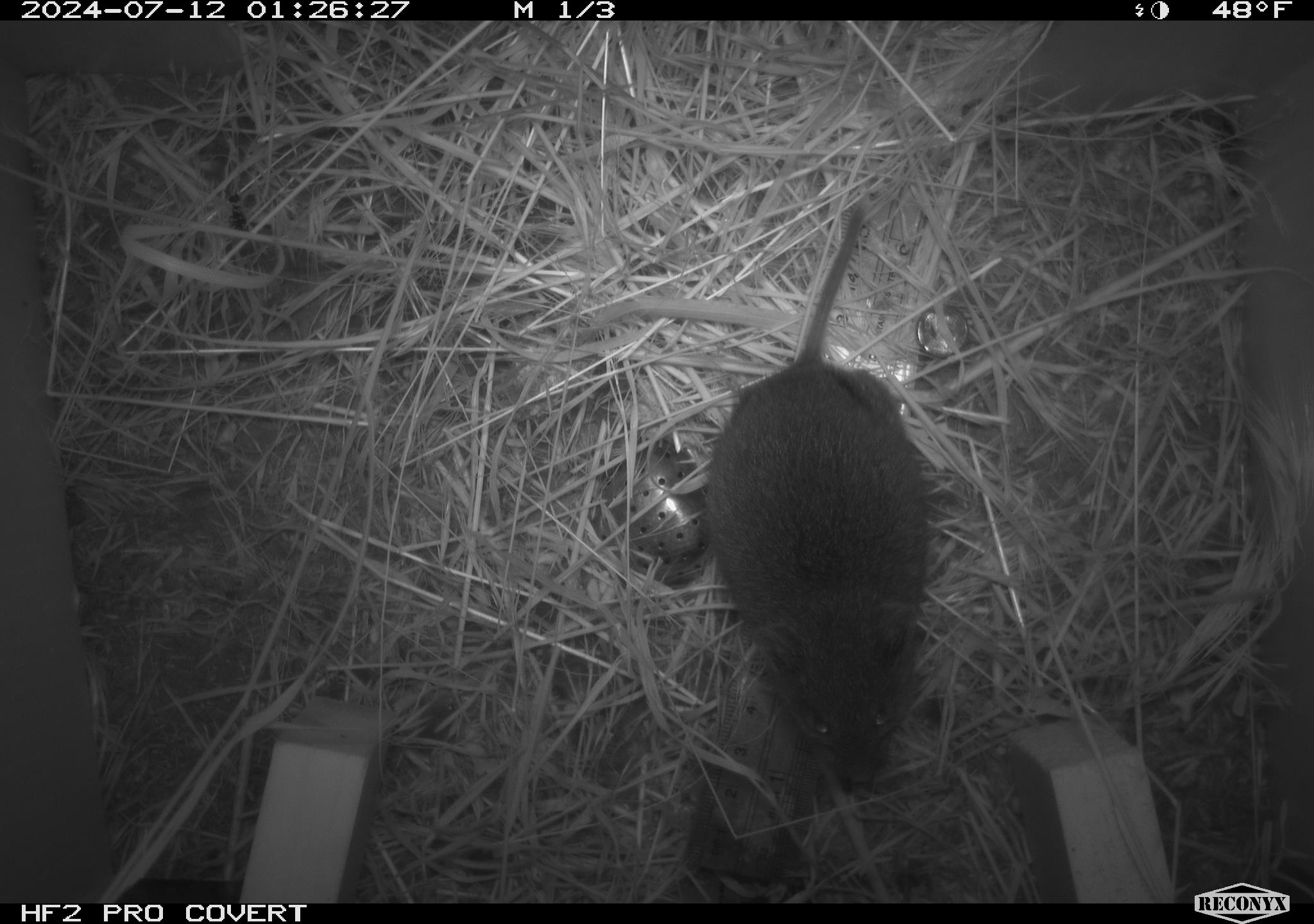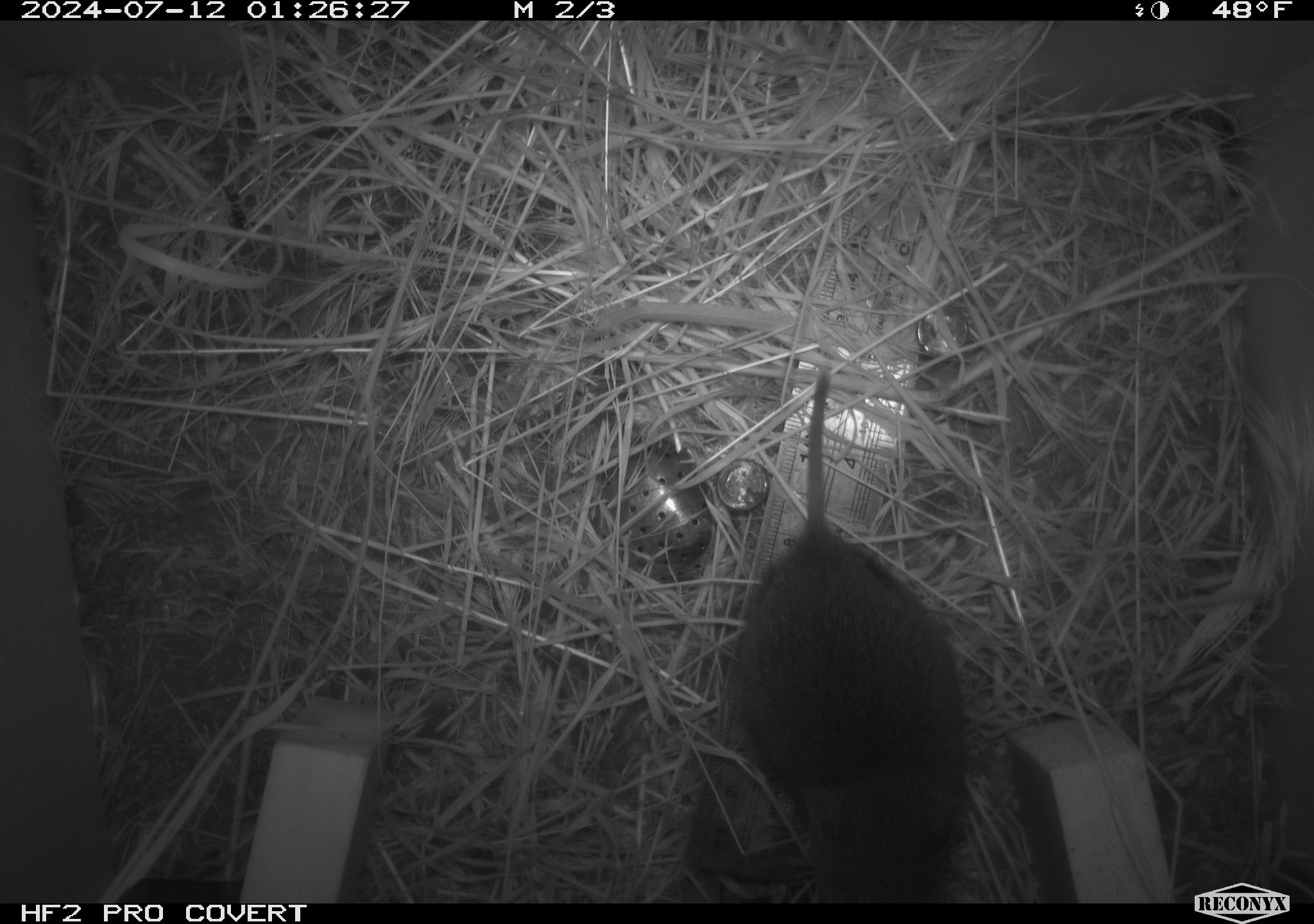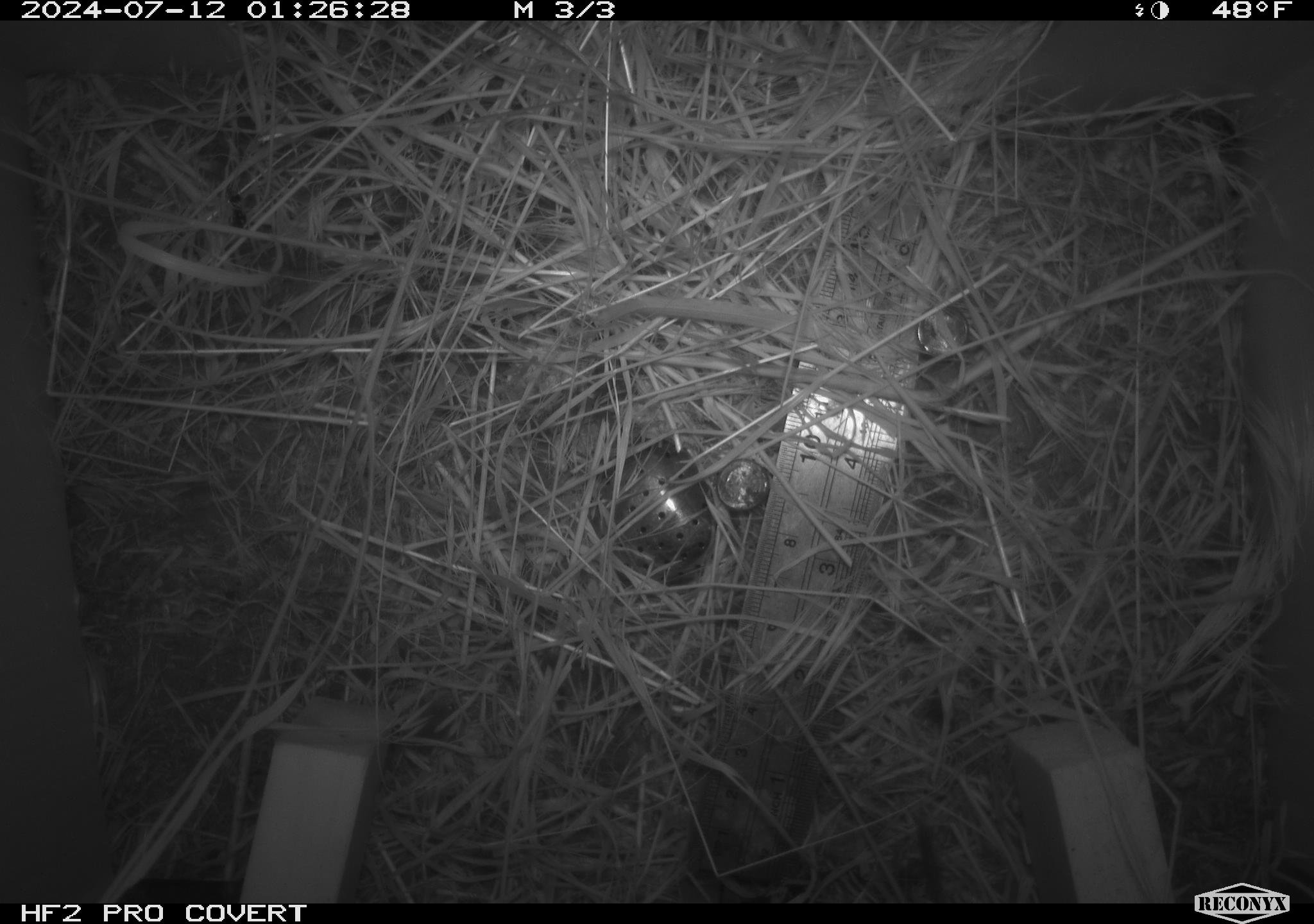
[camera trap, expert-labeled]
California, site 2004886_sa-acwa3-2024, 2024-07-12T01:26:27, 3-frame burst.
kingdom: Animalia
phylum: Chordata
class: Mammalia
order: Rodentia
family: Cricetidae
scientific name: Arvicolinae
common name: voles, lemmings, and muskrats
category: arvicolinae subfamily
Arvicolinae subfamily (voles, lemmings, and muskrats) (Arvicolinae).